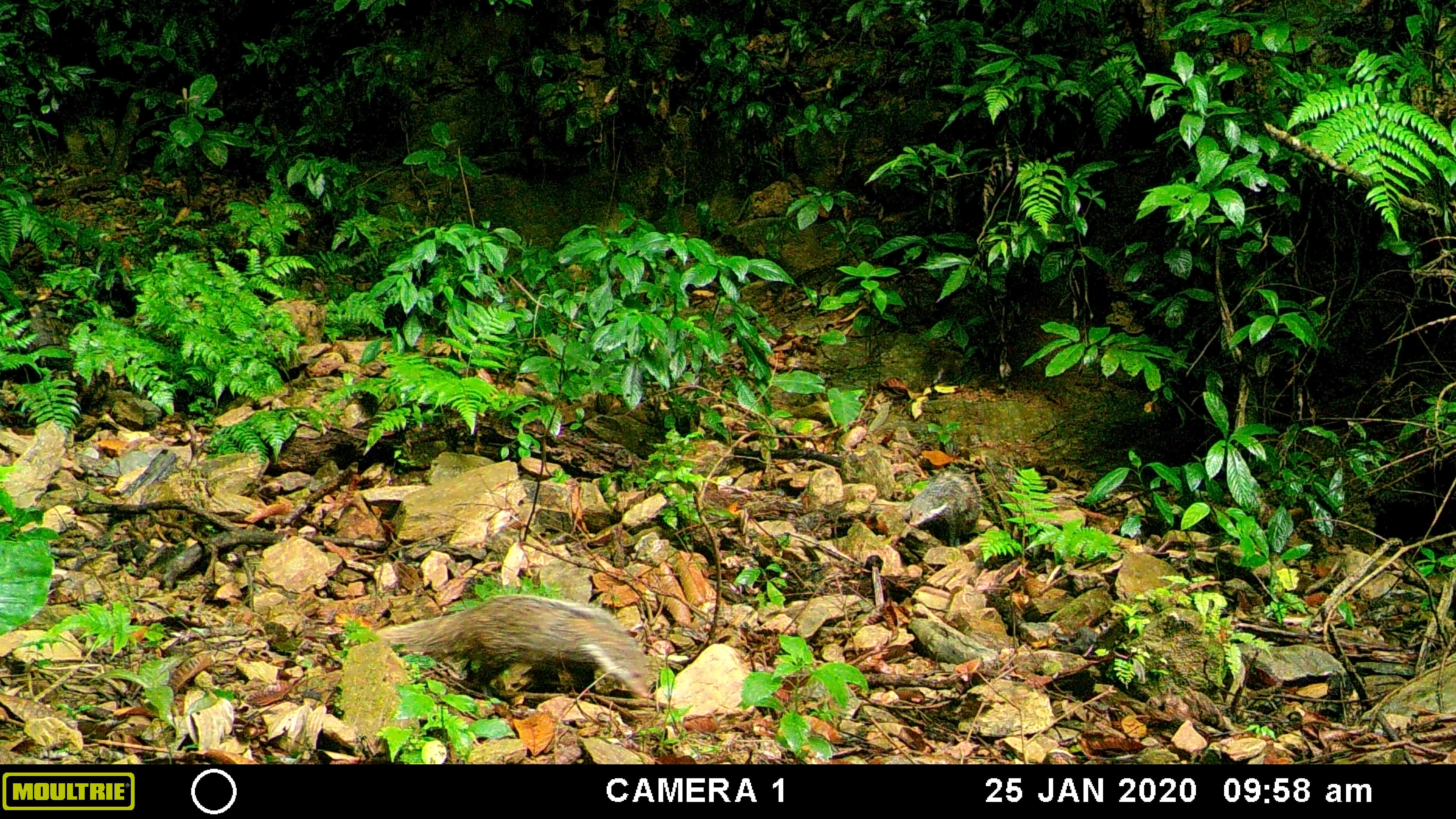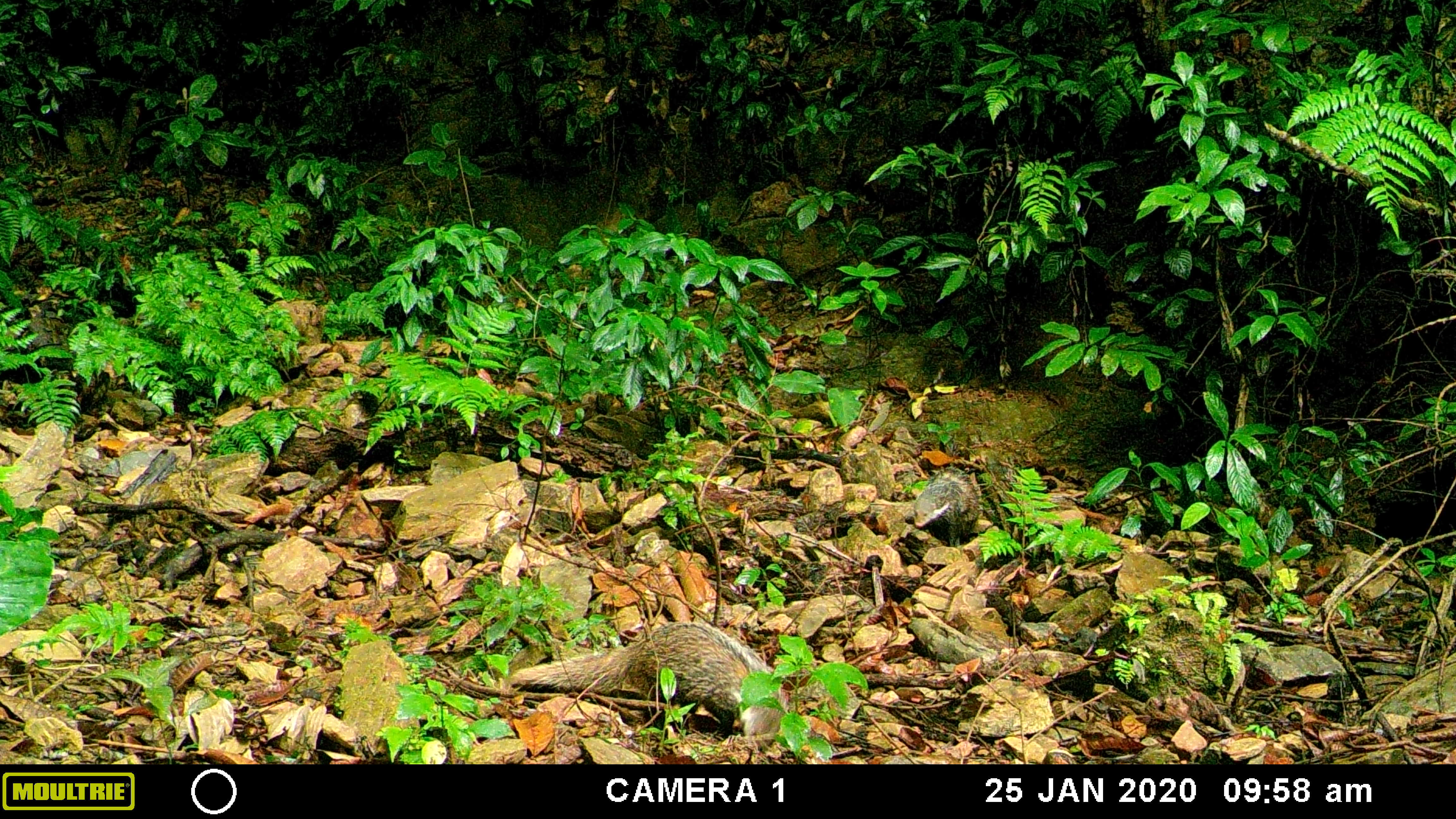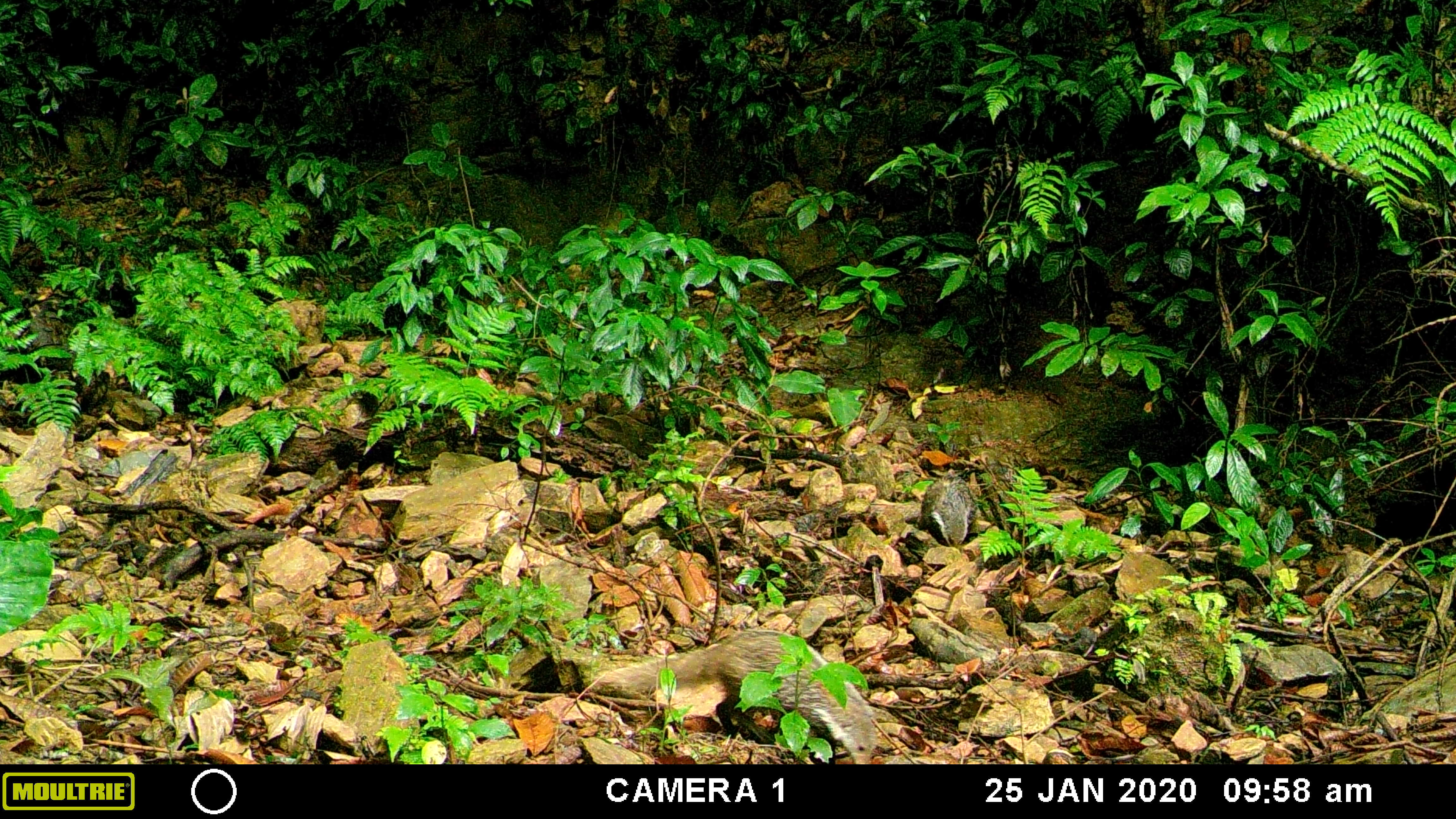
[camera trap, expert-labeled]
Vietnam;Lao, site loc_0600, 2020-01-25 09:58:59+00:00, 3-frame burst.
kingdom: Animalia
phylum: Chordata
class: Mammalia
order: Carnivora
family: Herpestidae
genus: Urva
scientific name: Urva urva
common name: crab-eating mongoose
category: crab eating mongoose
Crab eating mongoose (crab-eating mongoose) (Urva urva). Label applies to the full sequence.